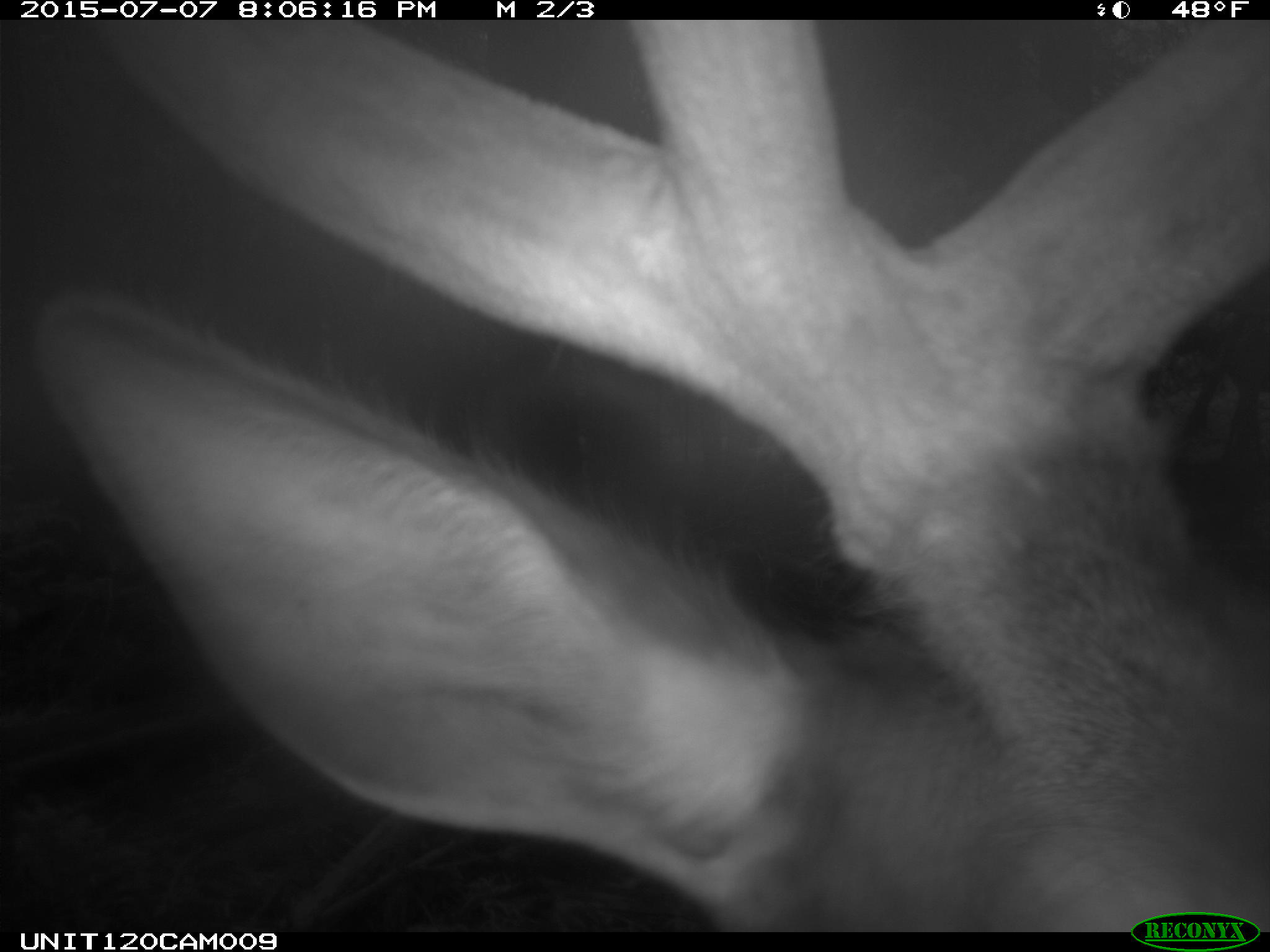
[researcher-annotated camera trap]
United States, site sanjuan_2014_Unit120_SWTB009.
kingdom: Animalia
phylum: Chordata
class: Mammalia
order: Artiodactyla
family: Cervidae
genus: Cervus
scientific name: Cervus elaphus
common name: red deer